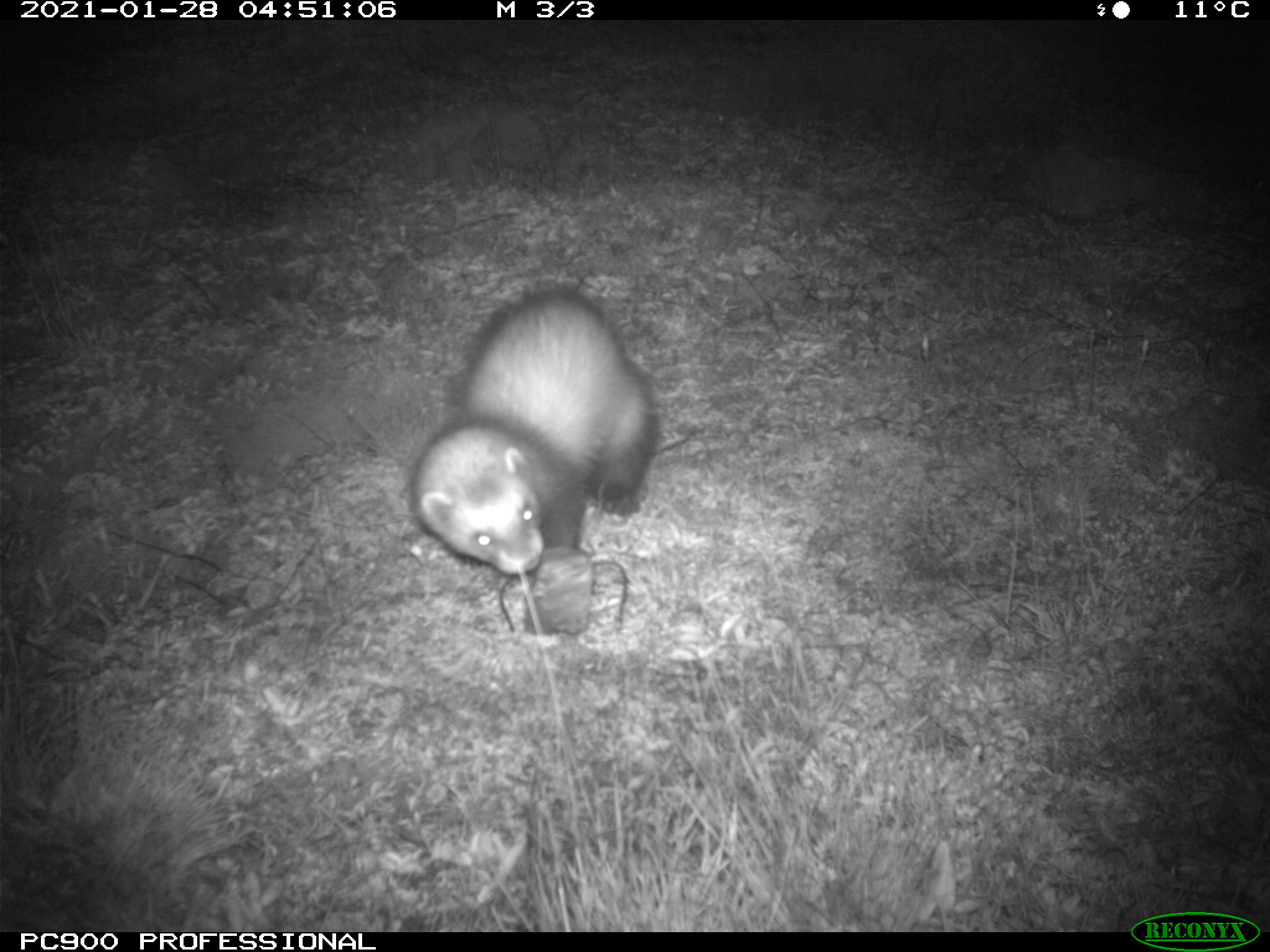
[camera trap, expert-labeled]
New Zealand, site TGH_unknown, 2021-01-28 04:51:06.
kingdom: Animalia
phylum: Chordata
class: Mammalia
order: Carnivora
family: Mustelidae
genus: Mustela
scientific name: Mustela furo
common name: ferret